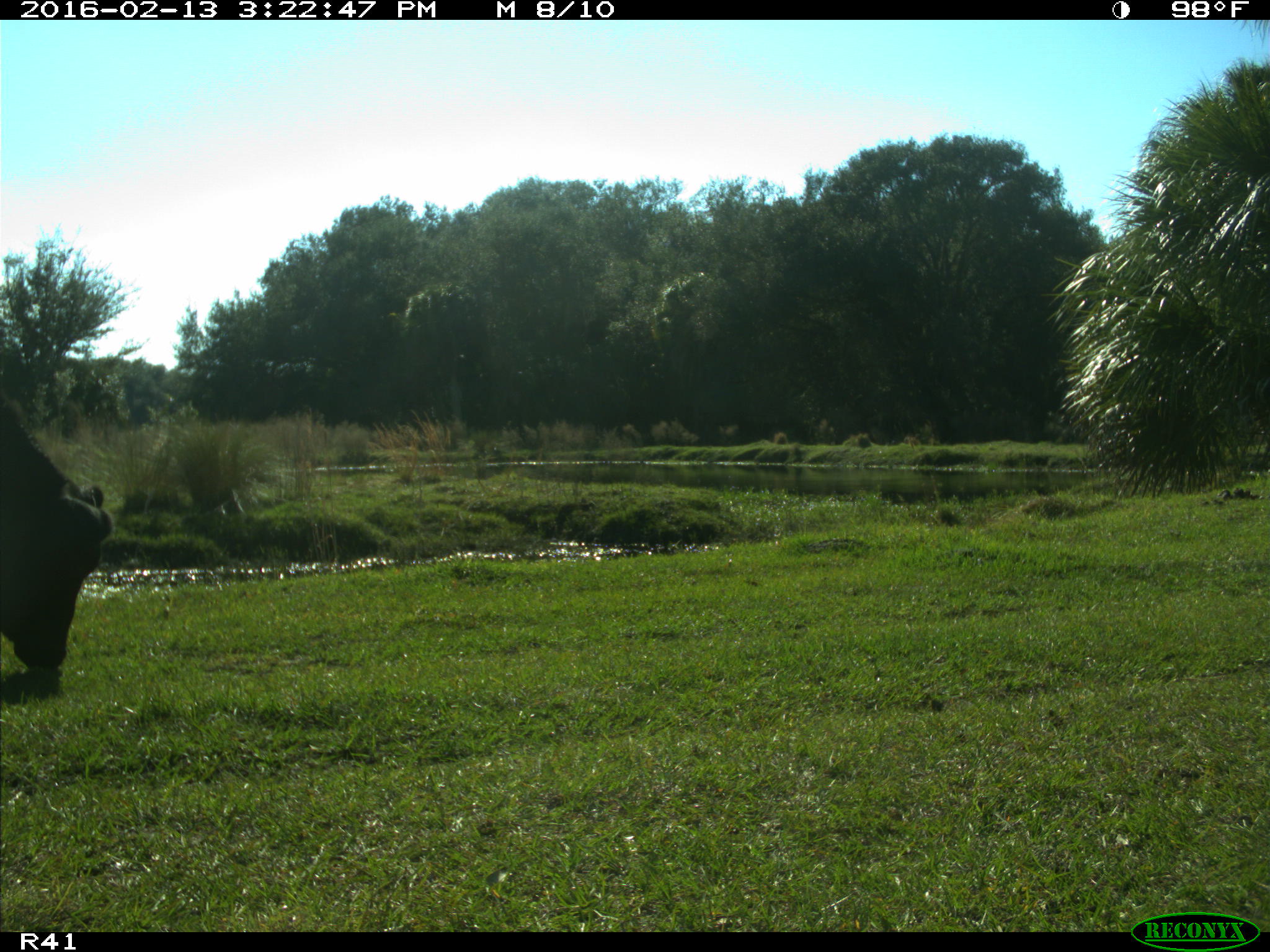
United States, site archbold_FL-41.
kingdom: Animalia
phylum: Chordata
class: Mammalia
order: Artiodactyla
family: Bovidae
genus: Bos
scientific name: Bos taurus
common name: domestic cow